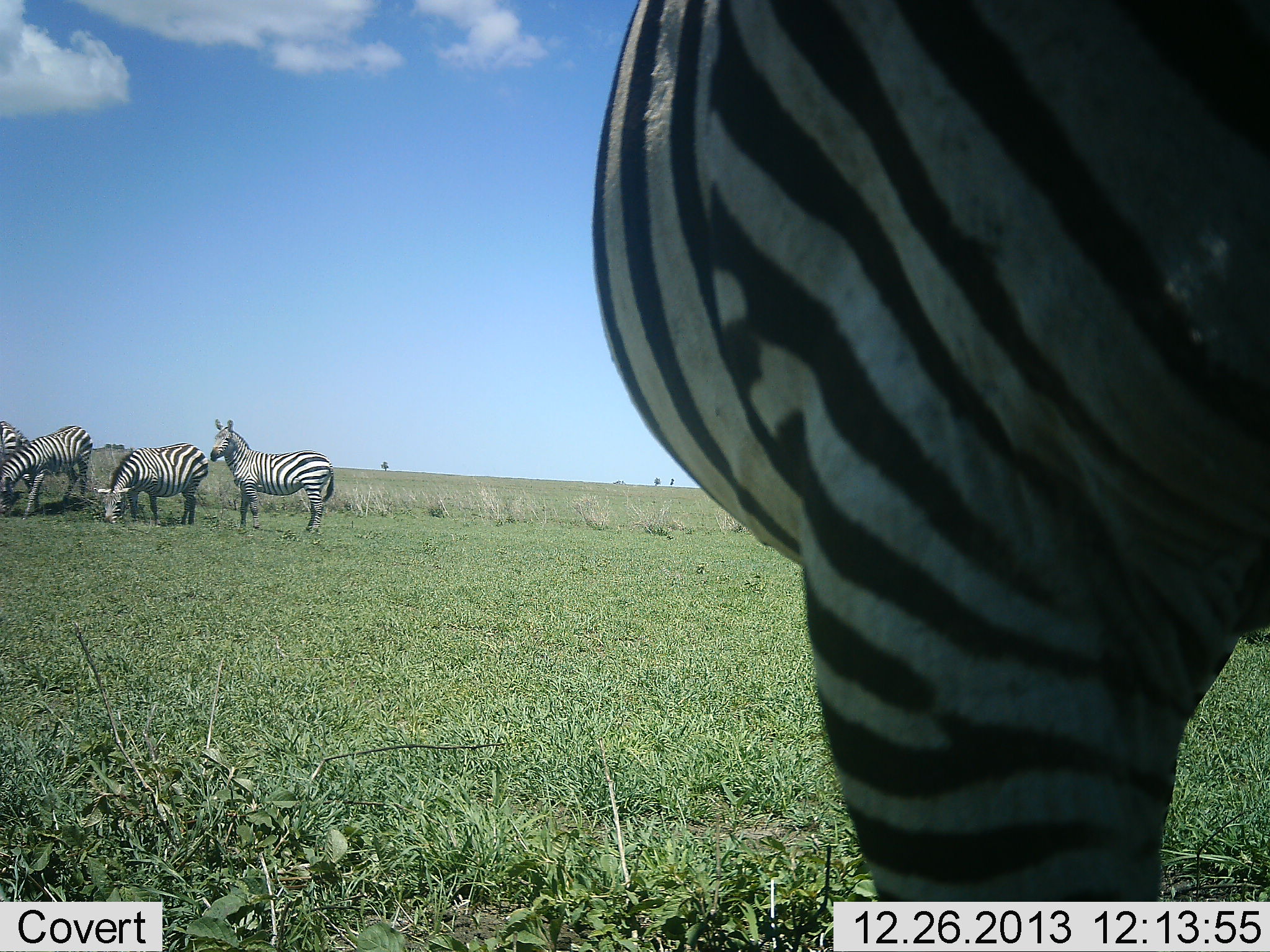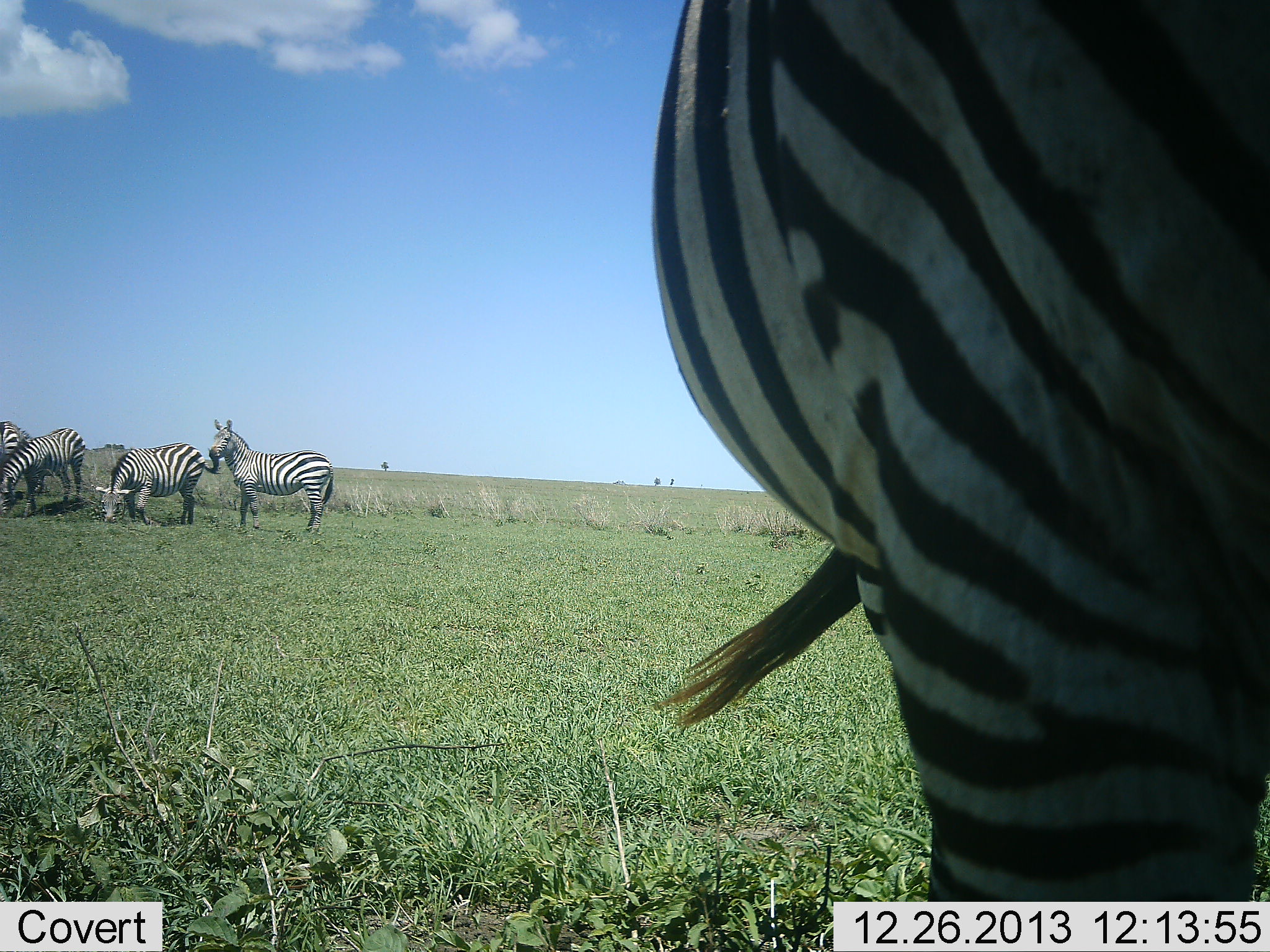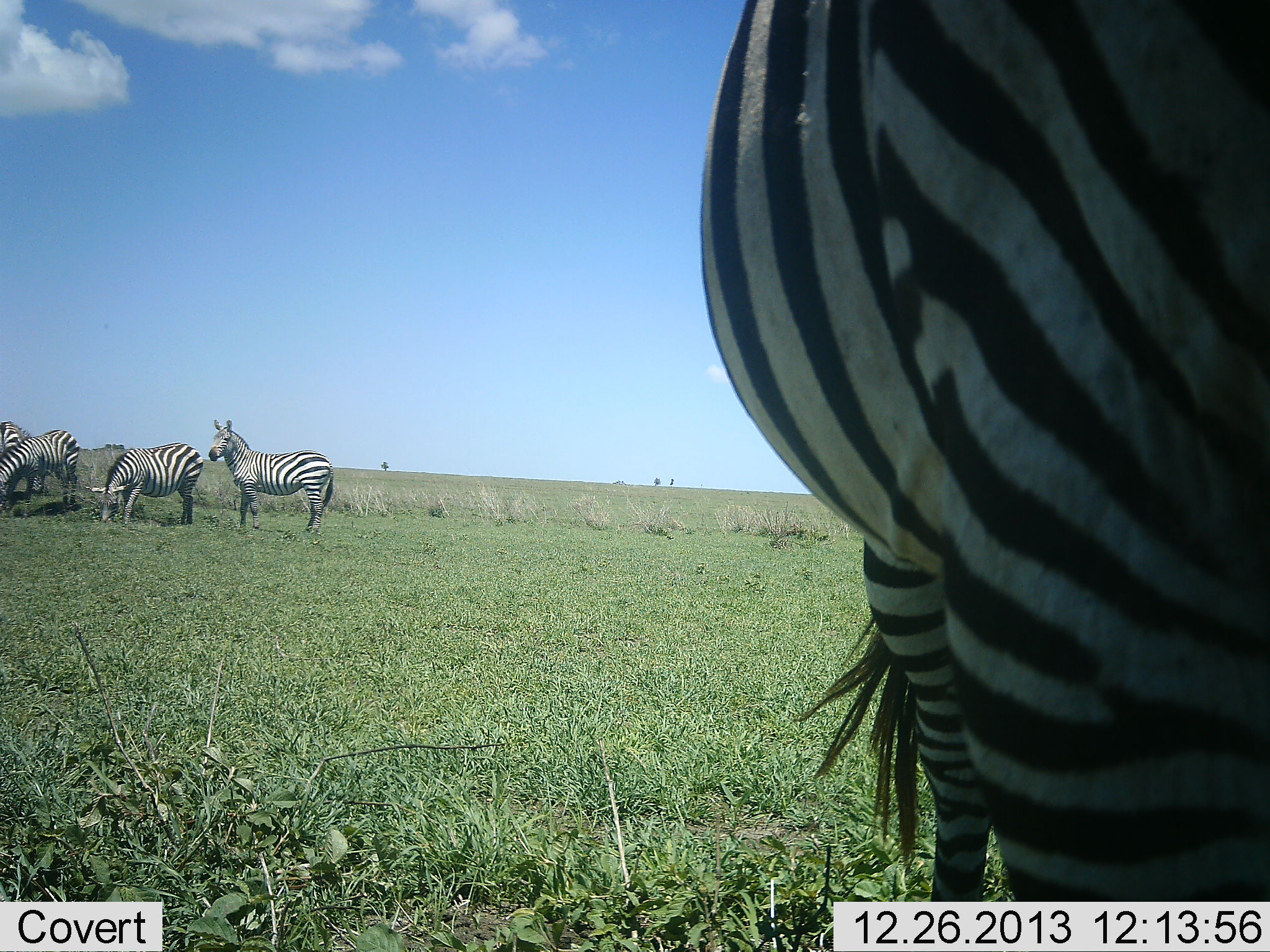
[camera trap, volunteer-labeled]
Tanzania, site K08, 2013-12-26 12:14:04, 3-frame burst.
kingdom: Animalia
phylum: Chordata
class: Mammalia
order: Perissodactyla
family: Equidae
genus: Equus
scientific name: Equus quagga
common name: plains zebra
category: zebra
Zebra (plains zebra) (Equus quagga), count 5. Behavior (volunteer vote fractions): standing 70%, resting 0%, moving 10%, interacting 0%. Young present (vote fraction): 0%. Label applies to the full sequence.